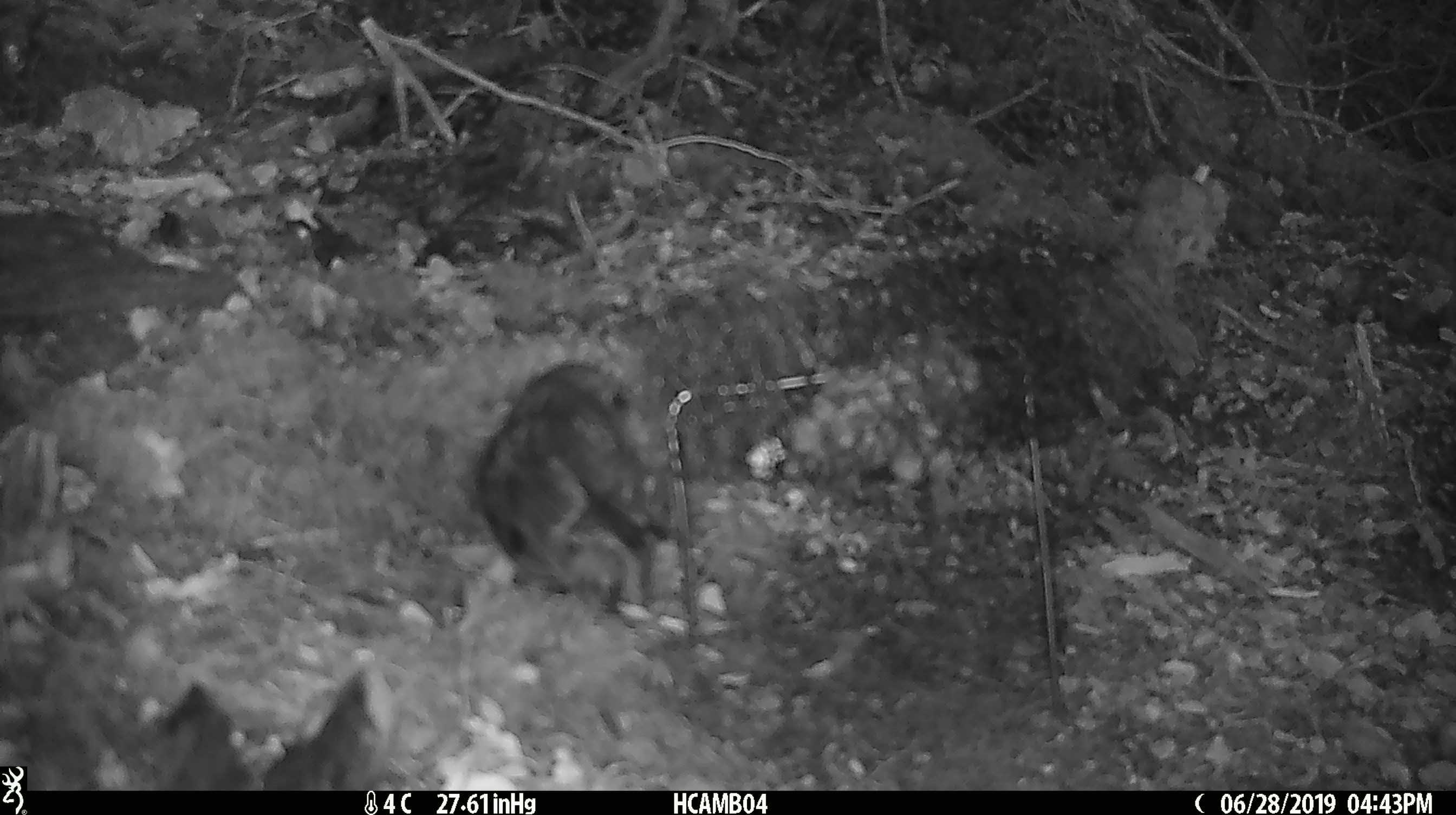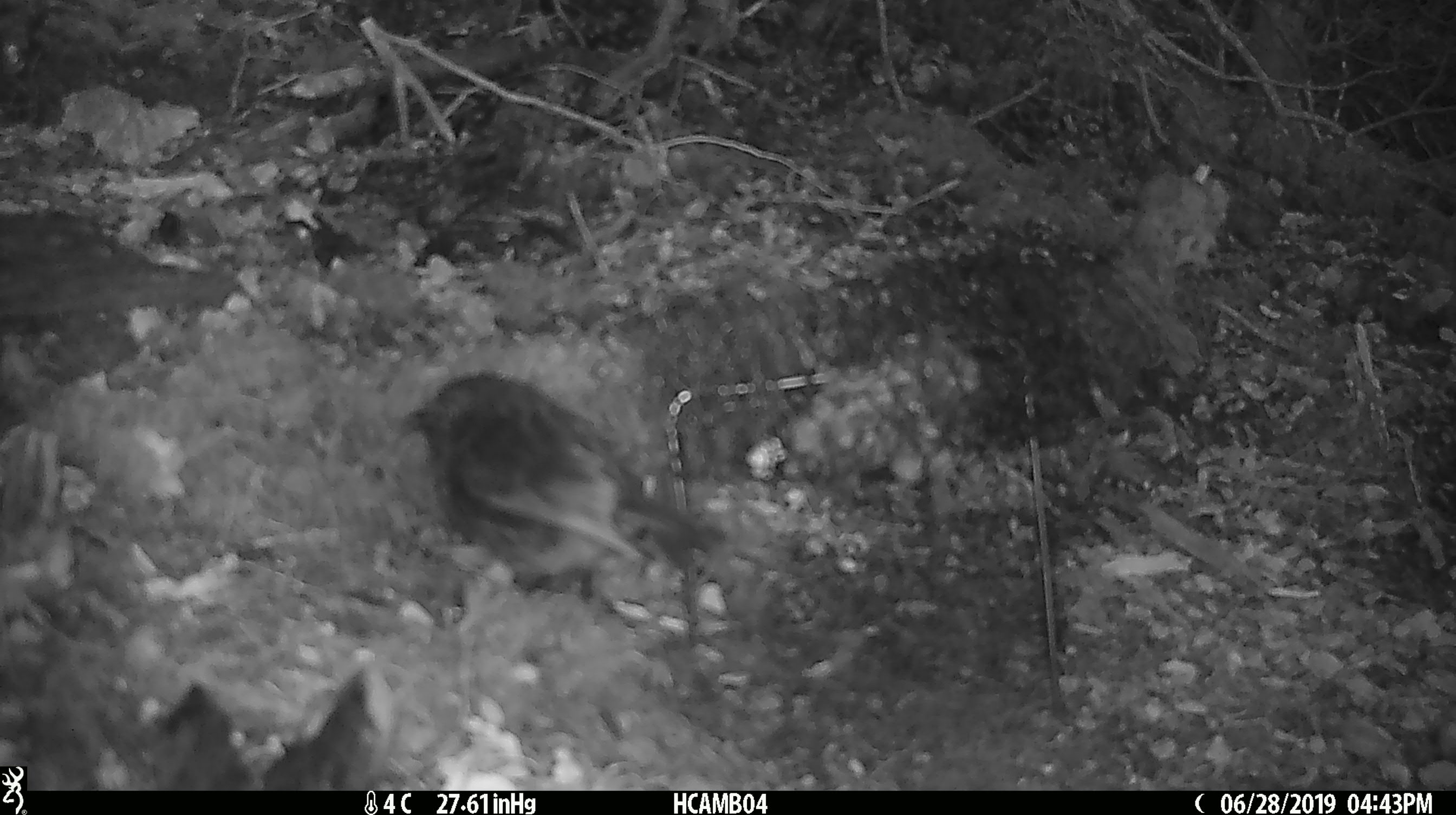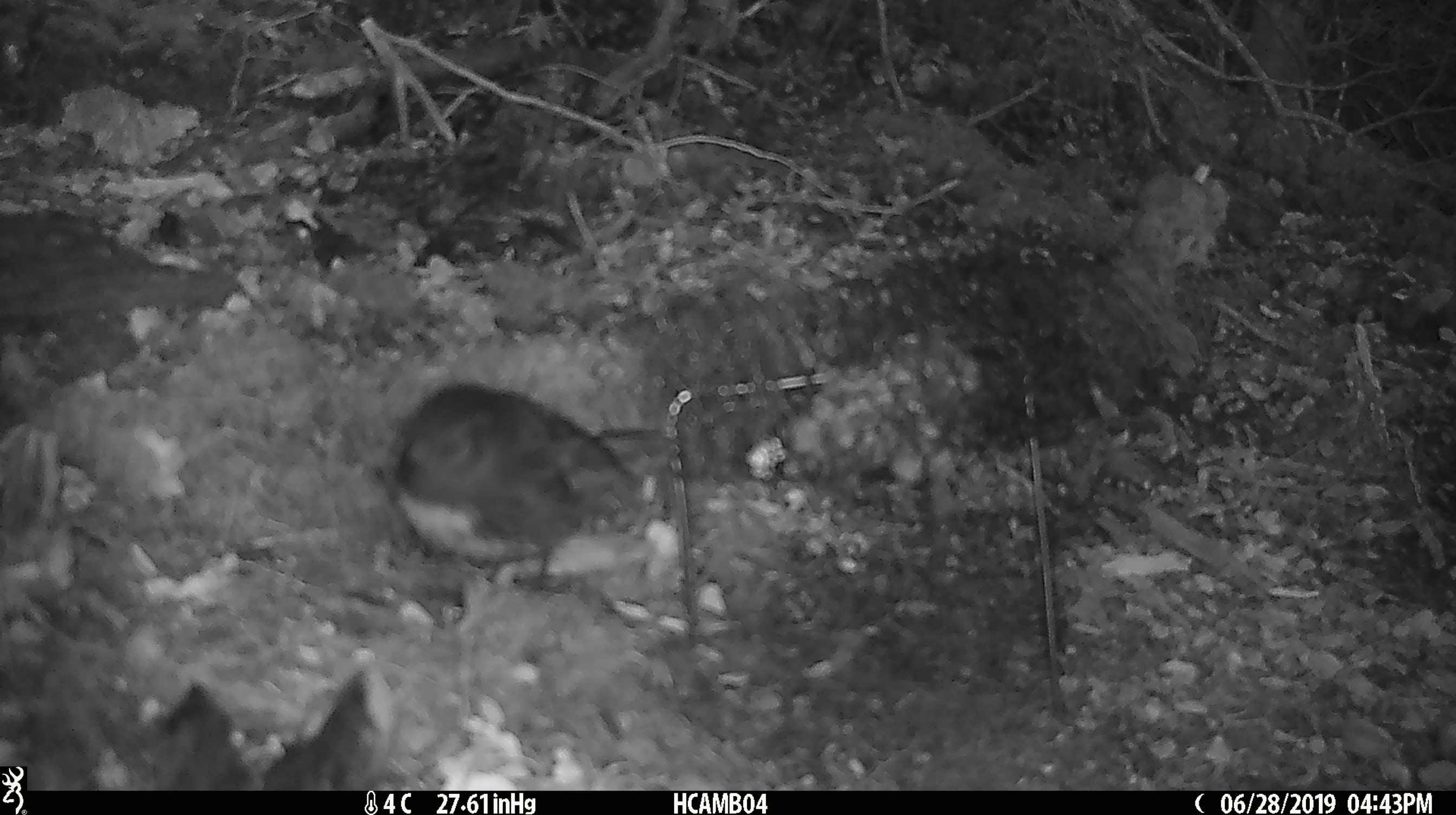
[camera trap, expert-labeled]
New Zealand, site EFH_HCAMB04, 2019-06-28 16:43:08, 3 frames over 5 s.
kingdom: Animalia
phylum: Chordata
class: Aves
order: Passeriformes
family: Petroicidae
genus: Petroica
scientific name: Petroica australis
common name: new zealand robin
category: robin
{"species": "robin (new zealand robin) (Petroica australis)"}